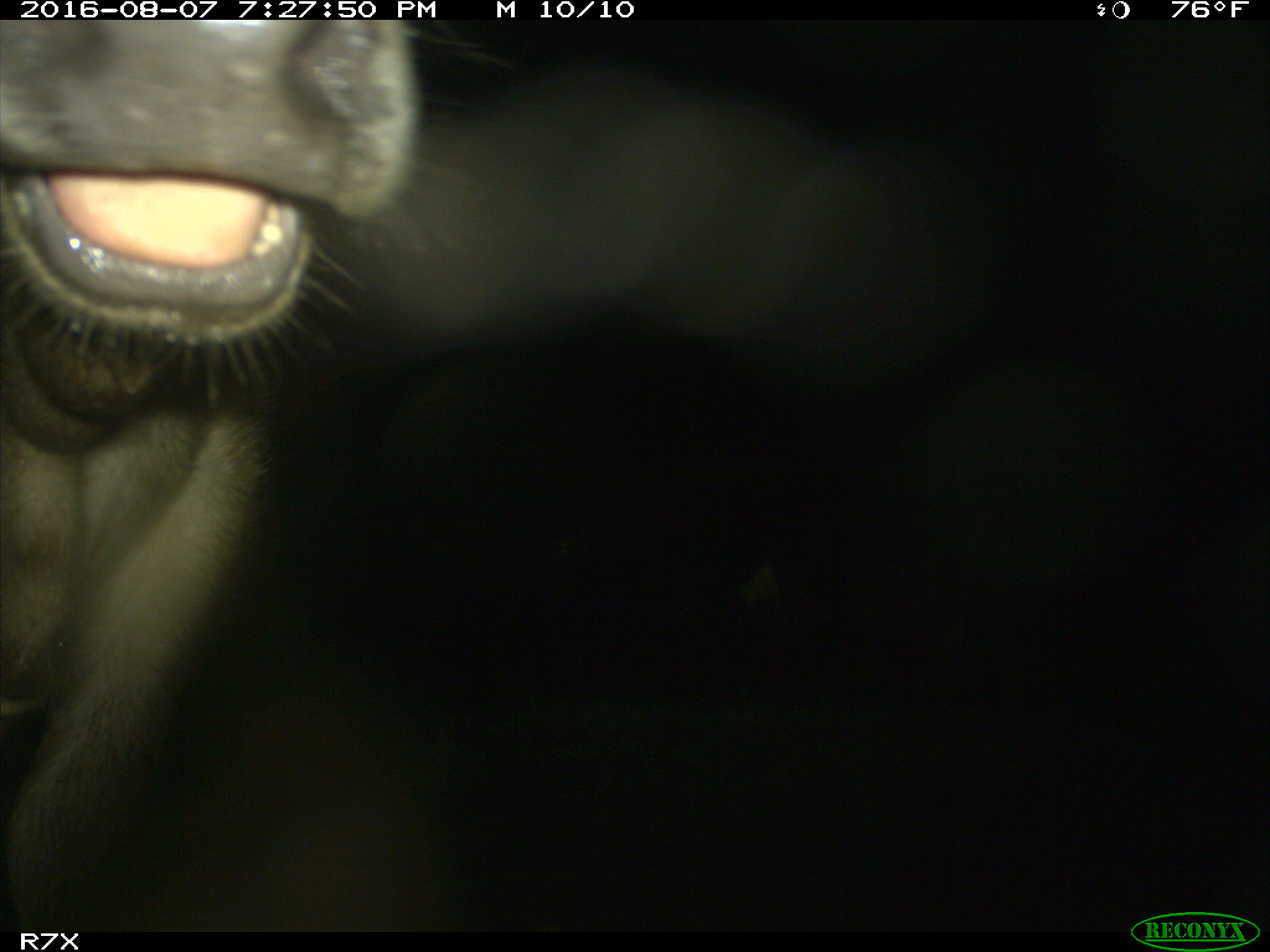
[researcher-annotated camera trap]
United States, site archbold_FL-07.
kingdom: Animalia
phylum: Chordata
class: Mammalia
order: Artiodactyla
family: Bovidae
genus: Bos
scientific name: Bos taurus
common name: domestic cow